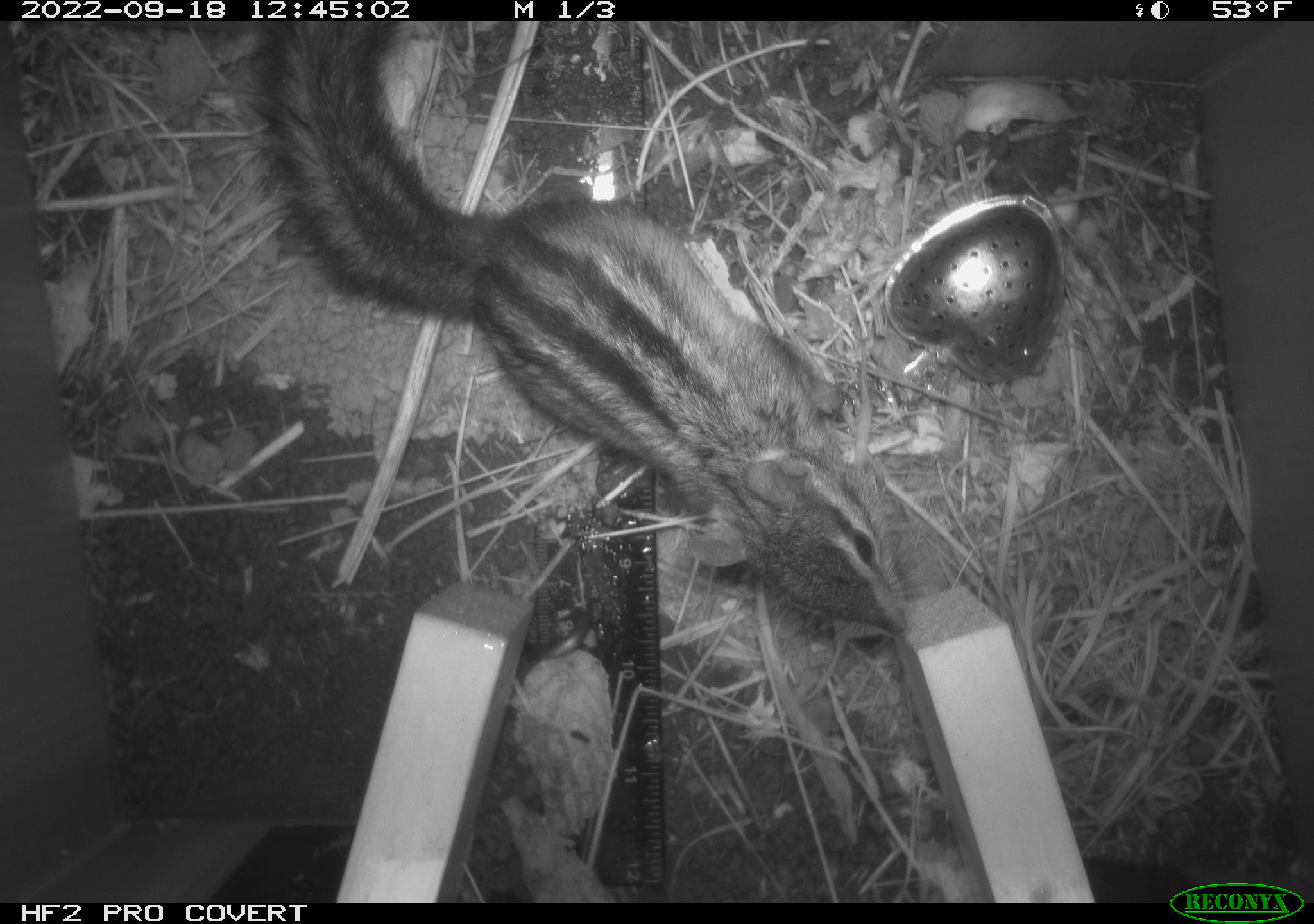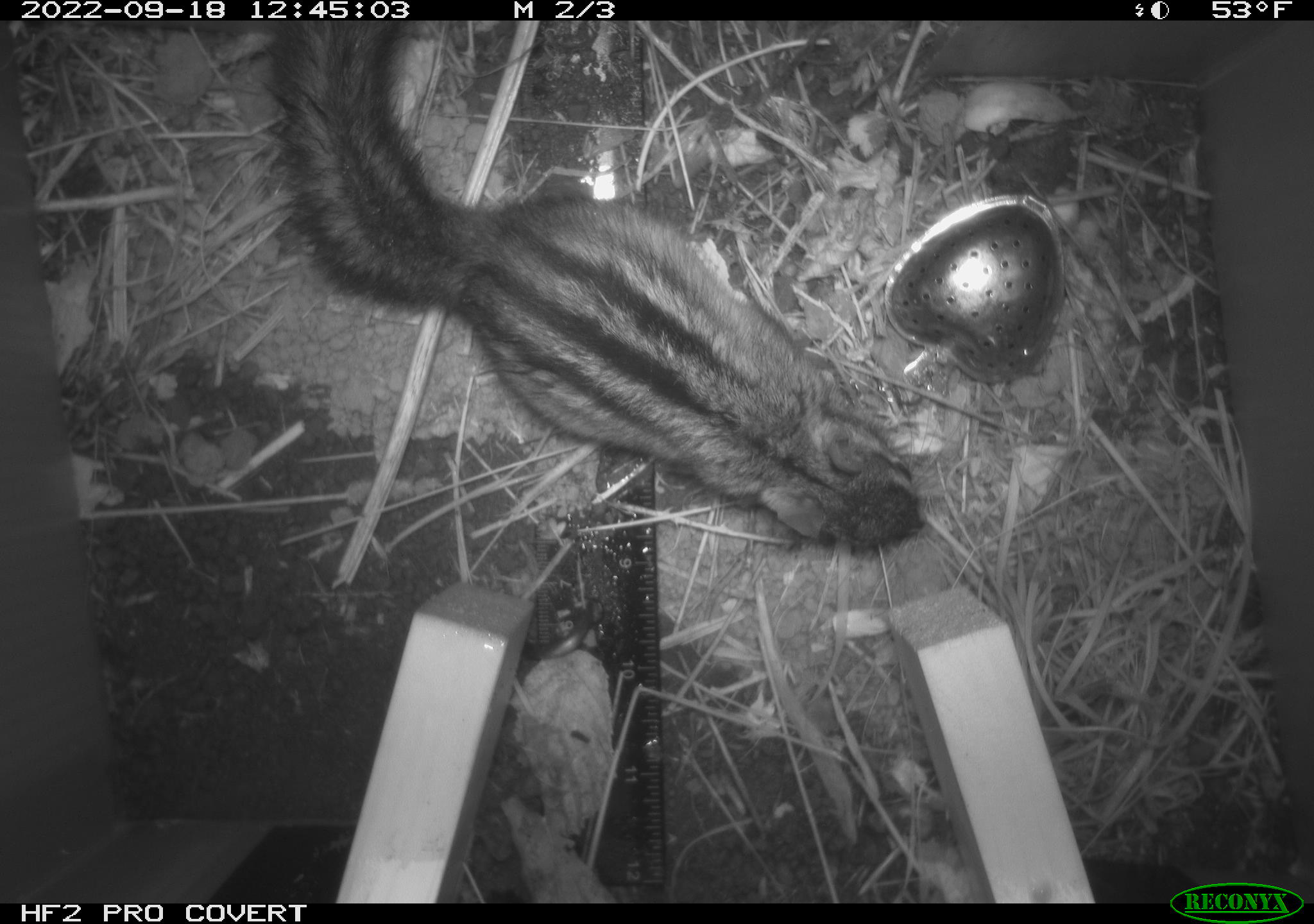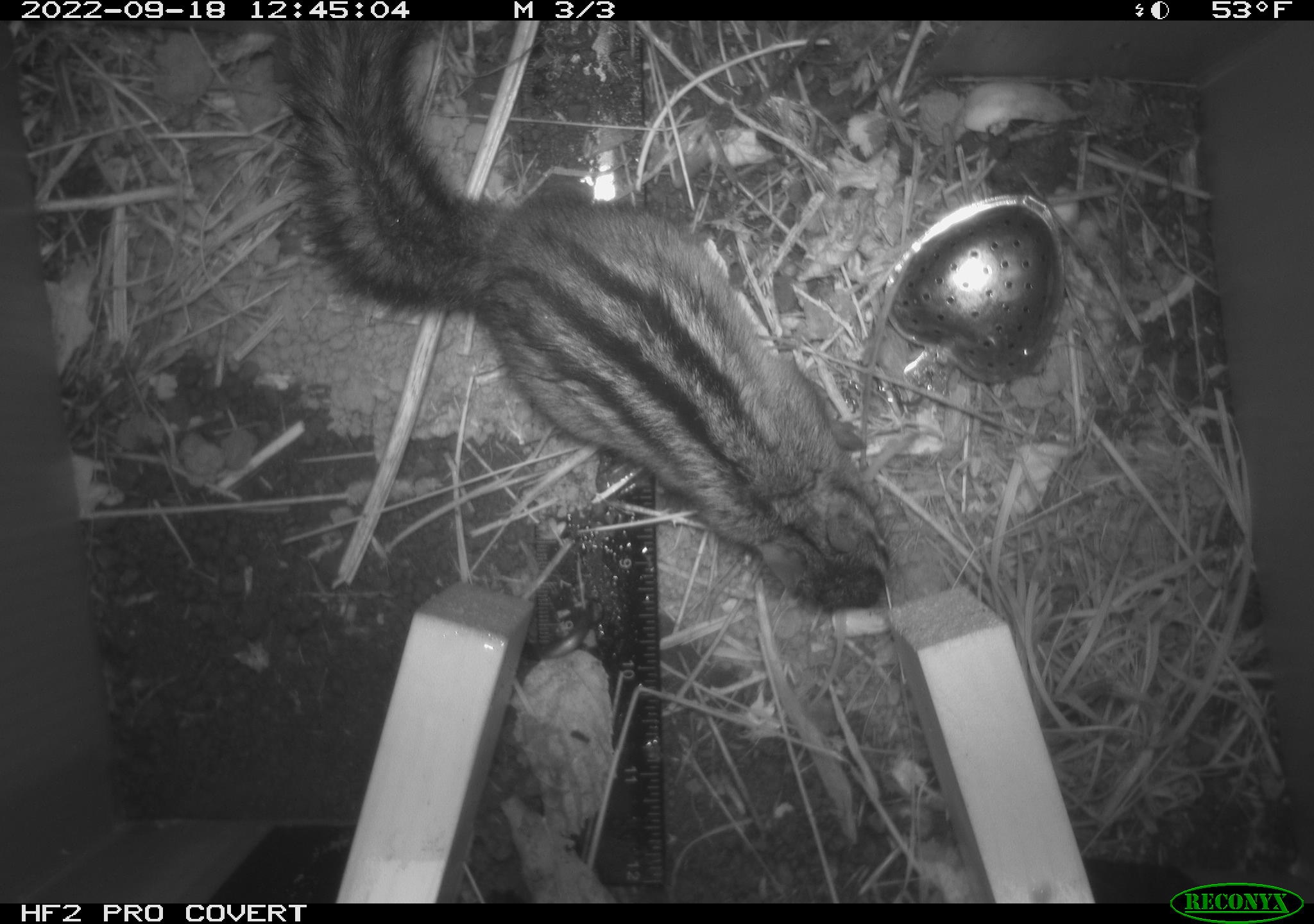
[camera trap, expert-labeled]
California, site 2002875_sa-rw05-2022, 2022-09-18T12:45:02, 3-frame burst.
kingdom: Animalia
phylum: Chordata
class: Mammalia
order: Rodentia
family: Sciuridae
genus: Neotamias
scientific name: Neotamias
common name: western chipmunks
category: neotamias species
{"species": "neotamias species (western chipmunks) (Neotamias)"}